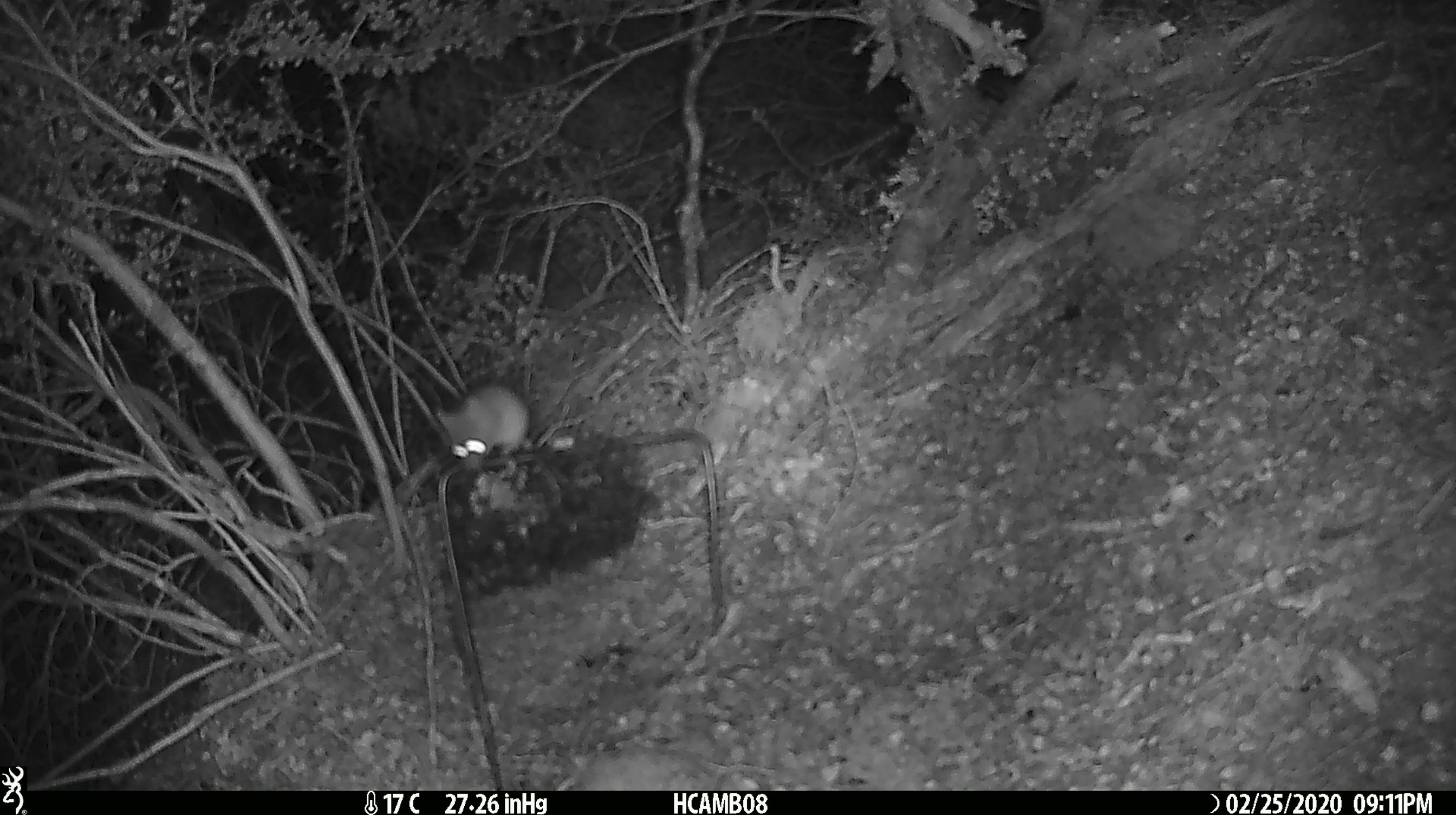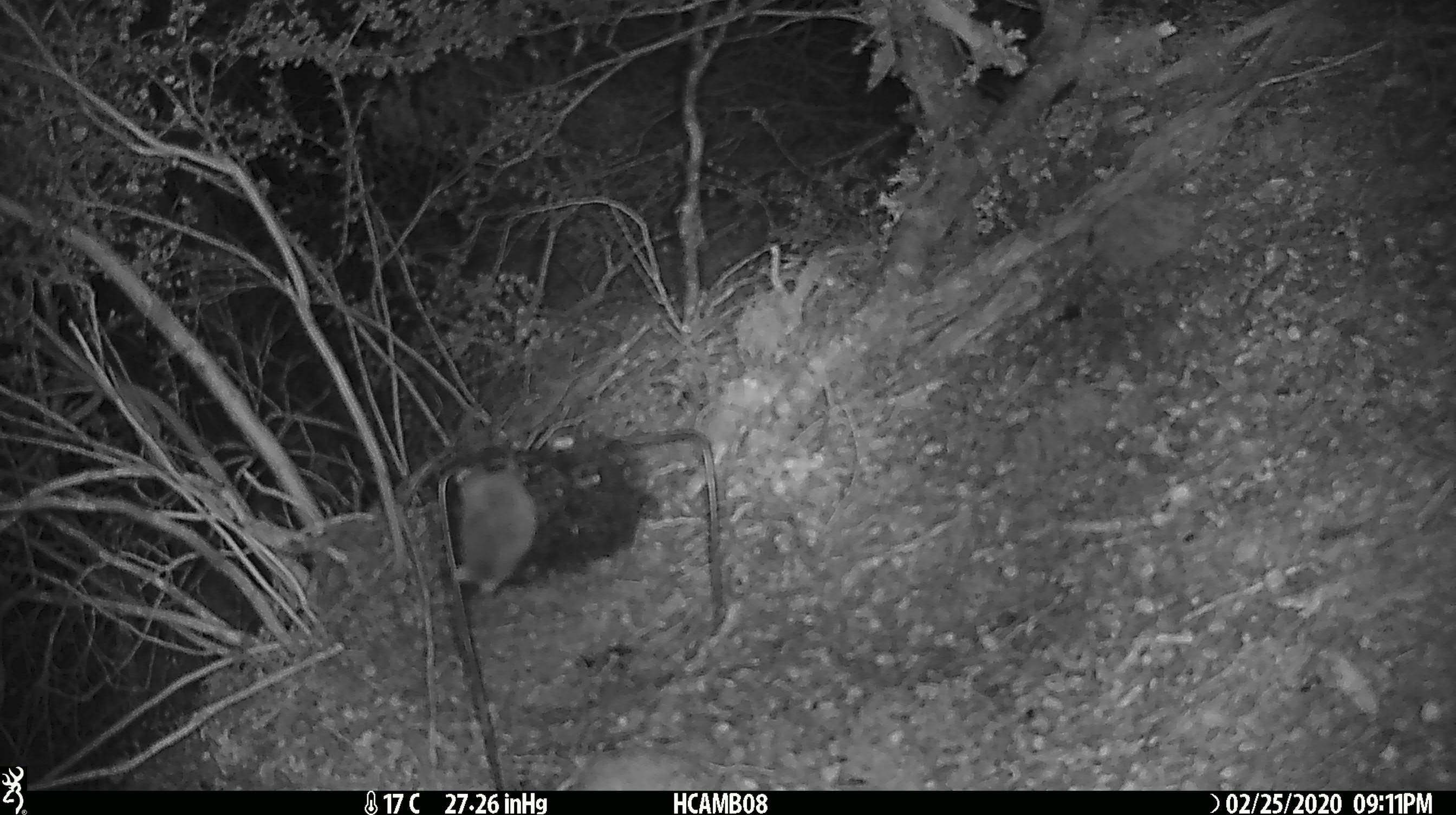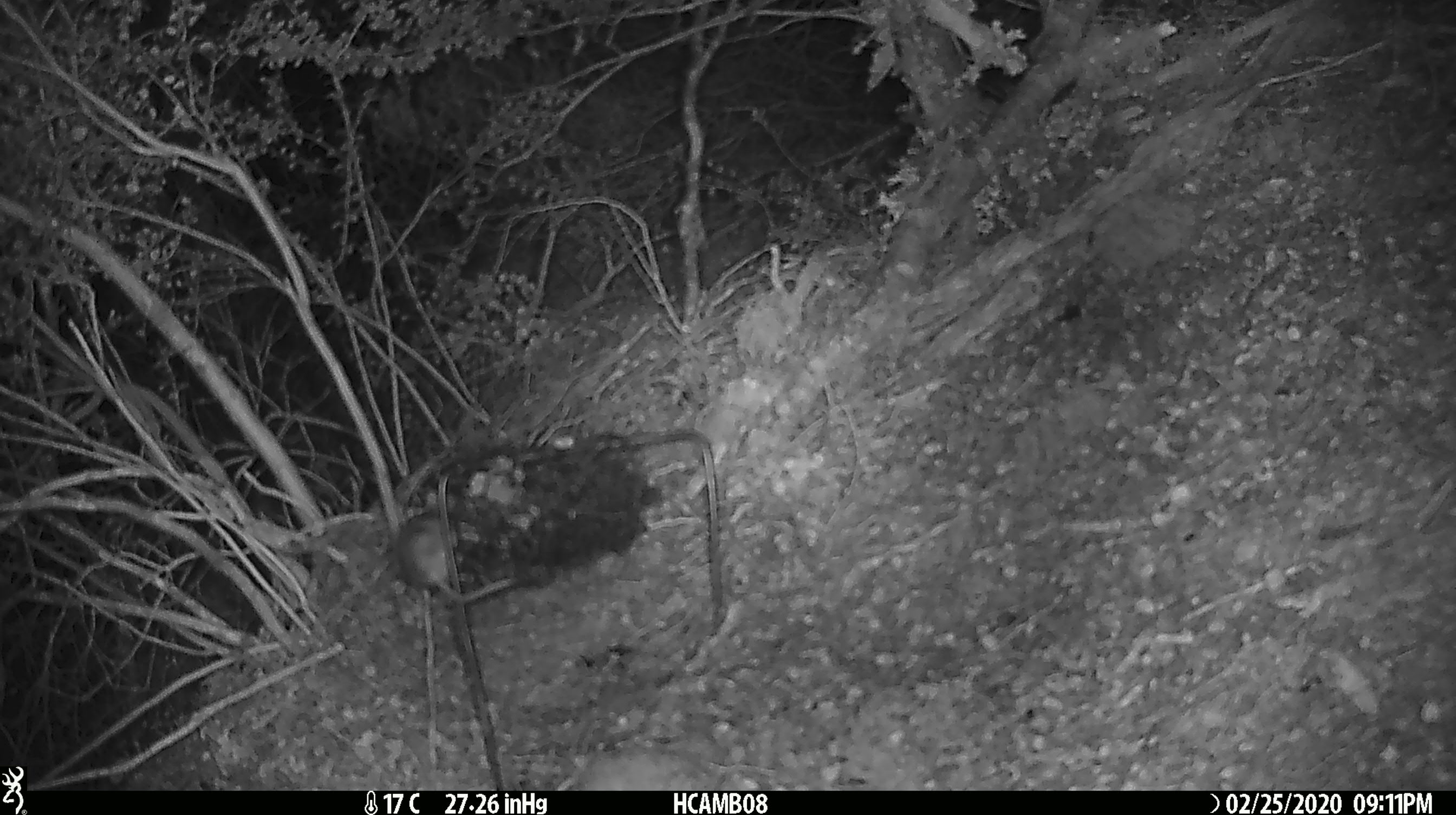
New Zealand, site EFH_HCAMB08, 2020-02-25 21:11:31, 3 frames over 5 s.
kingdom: Animalia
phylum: Chordata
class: Mammalia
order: Rodentia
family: Muridae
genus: Mus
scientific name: Mus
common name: mouse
Mouse (Mus).